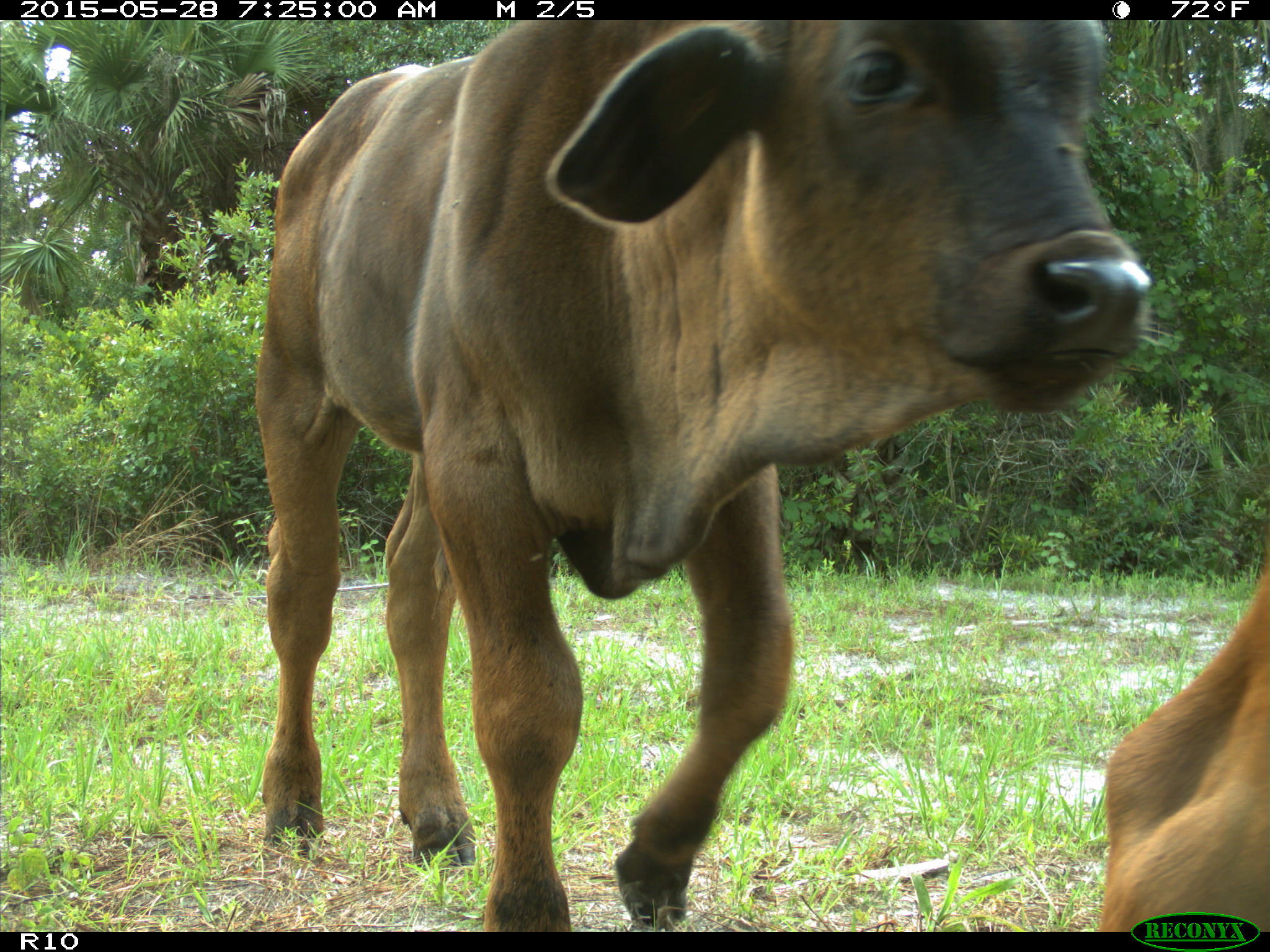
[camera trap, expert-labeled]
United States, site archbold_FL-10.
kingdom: Animalia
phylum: Chordata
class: Mammalia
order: Artiodactyla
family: Bovidae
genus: Bos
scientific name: Bos taurus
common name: domestic cow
Bos taurus (domestic cow).